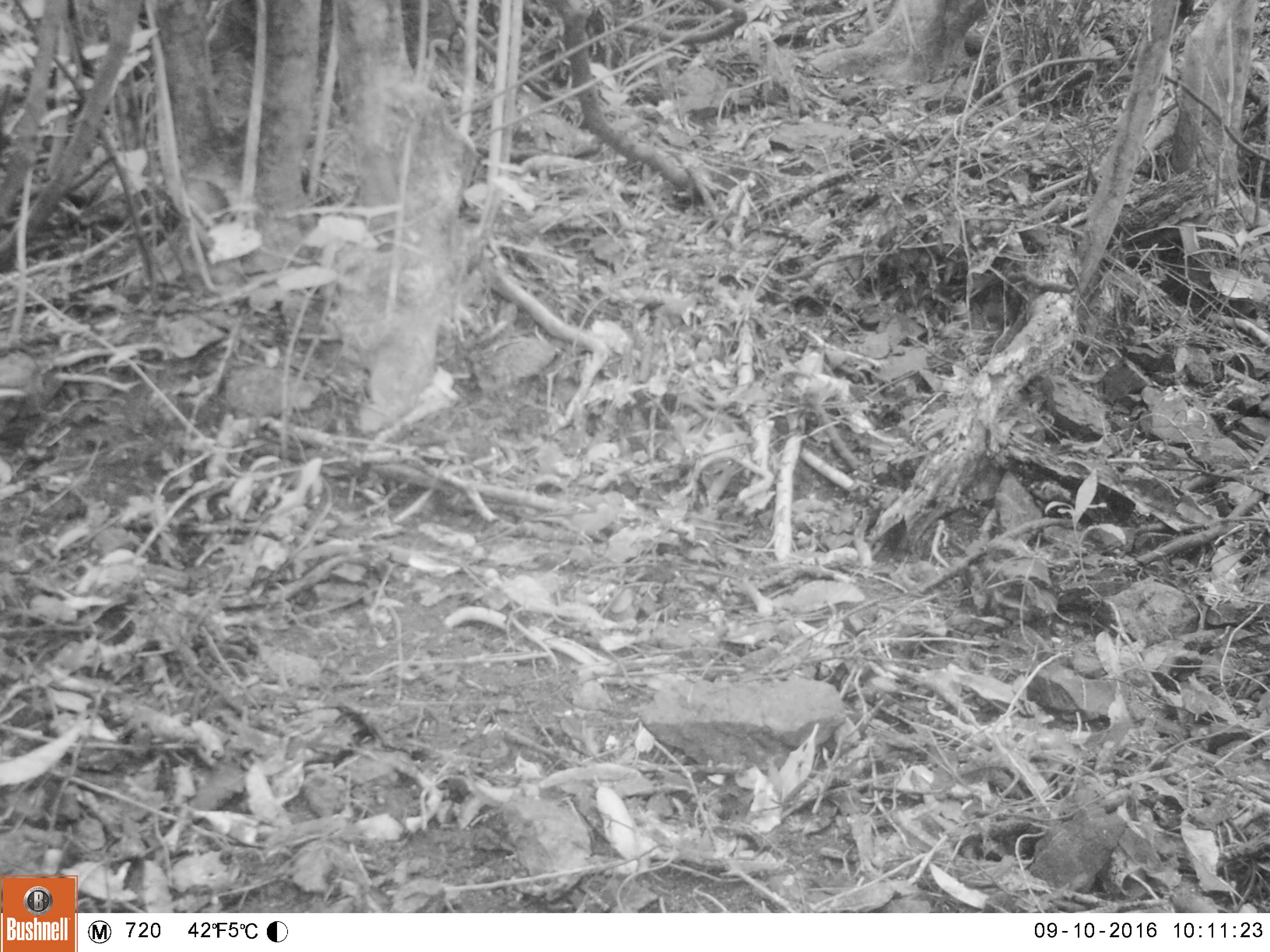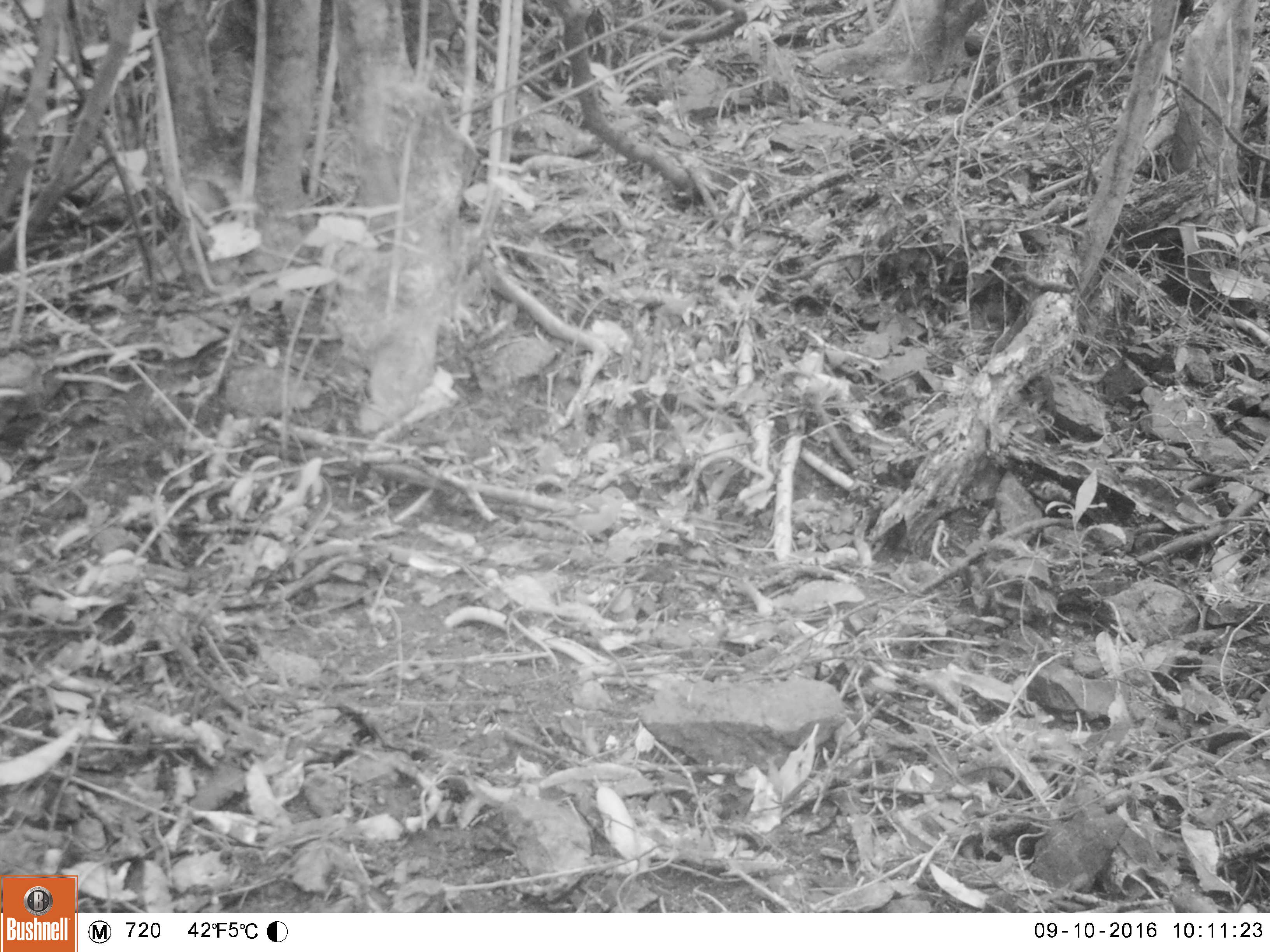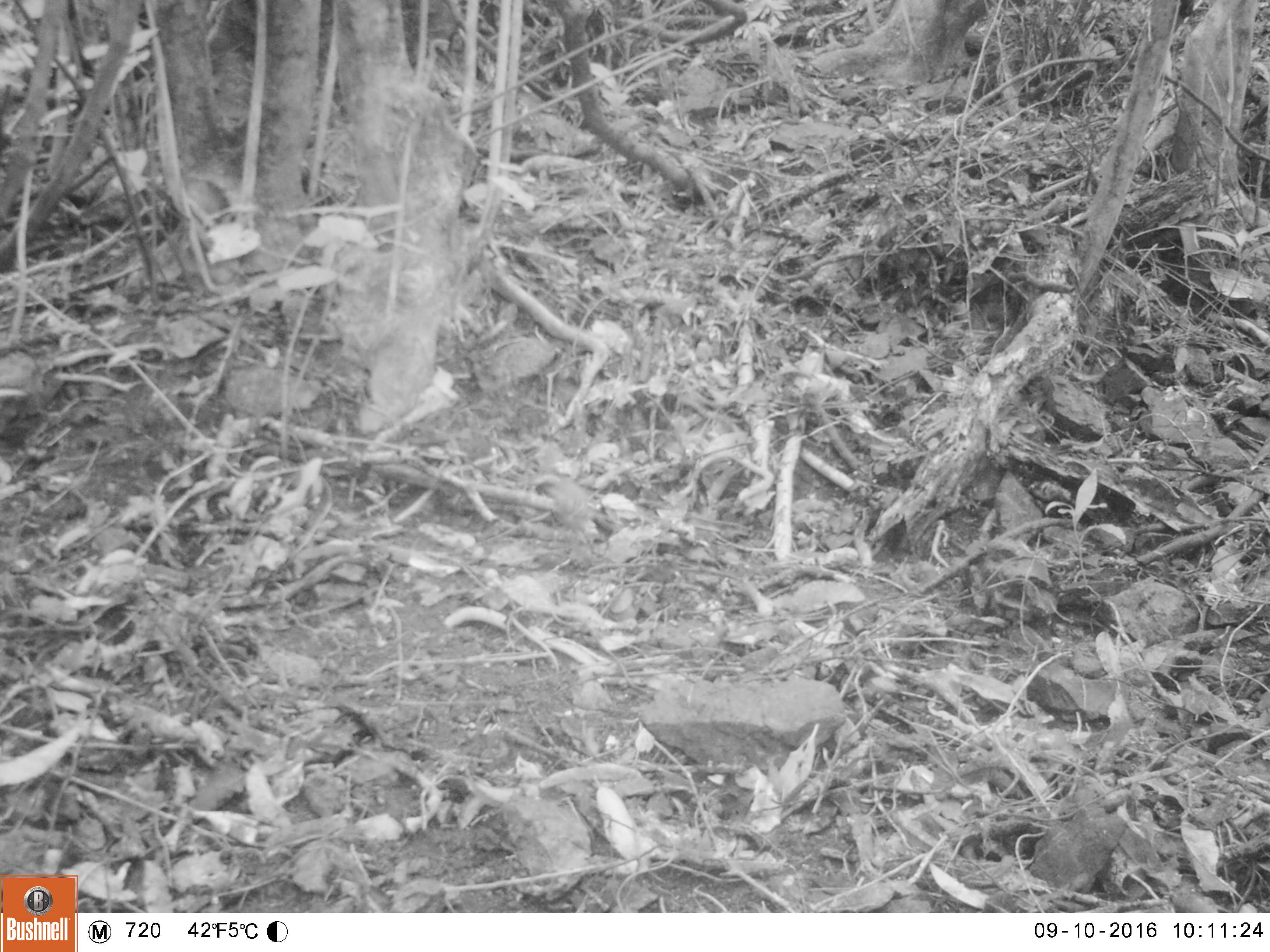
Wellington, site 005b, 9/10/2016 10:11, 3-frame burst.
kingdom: Animalia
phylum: Chordata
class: Aves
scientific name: Aves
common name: bird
Bird (Aves).